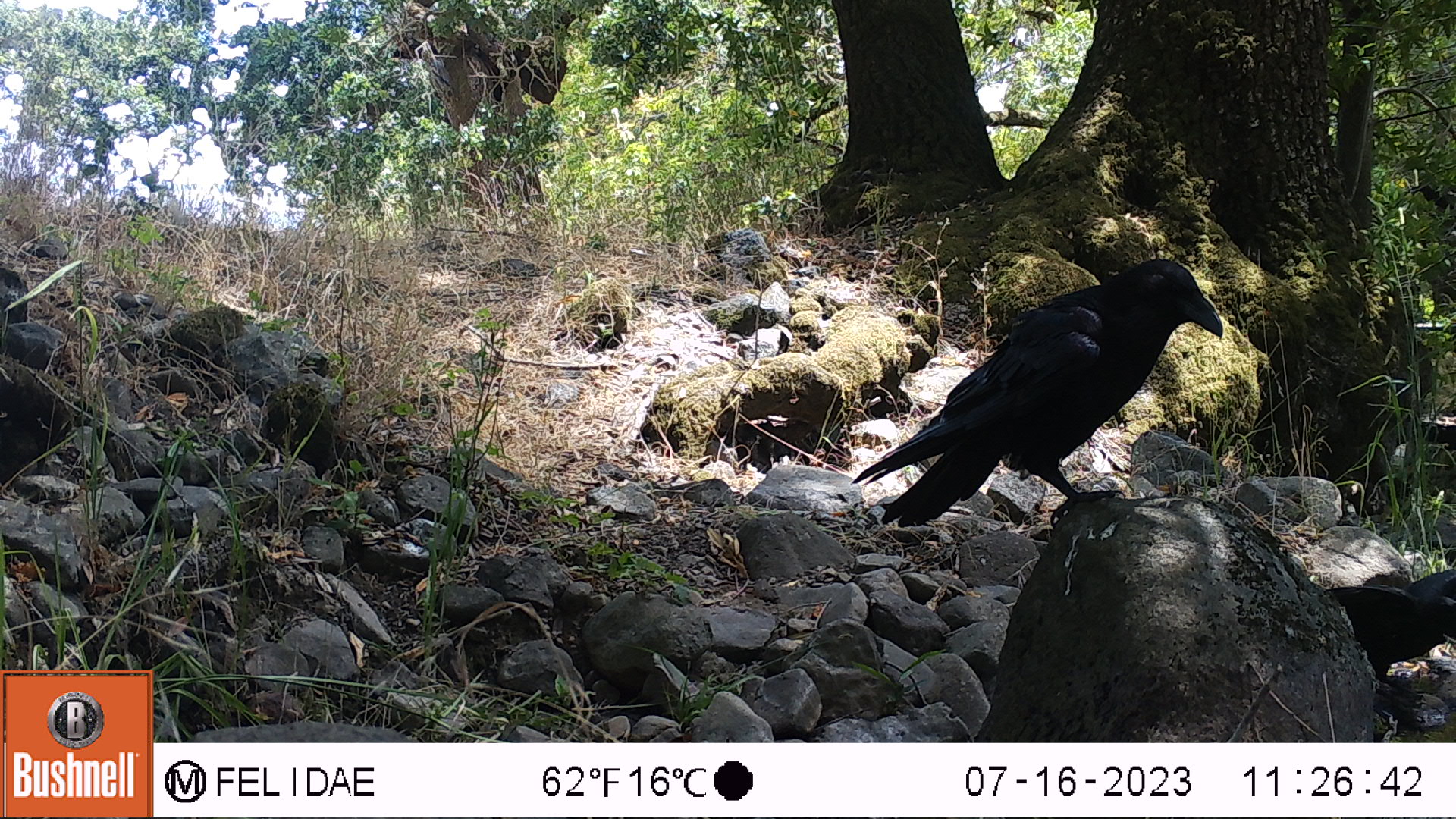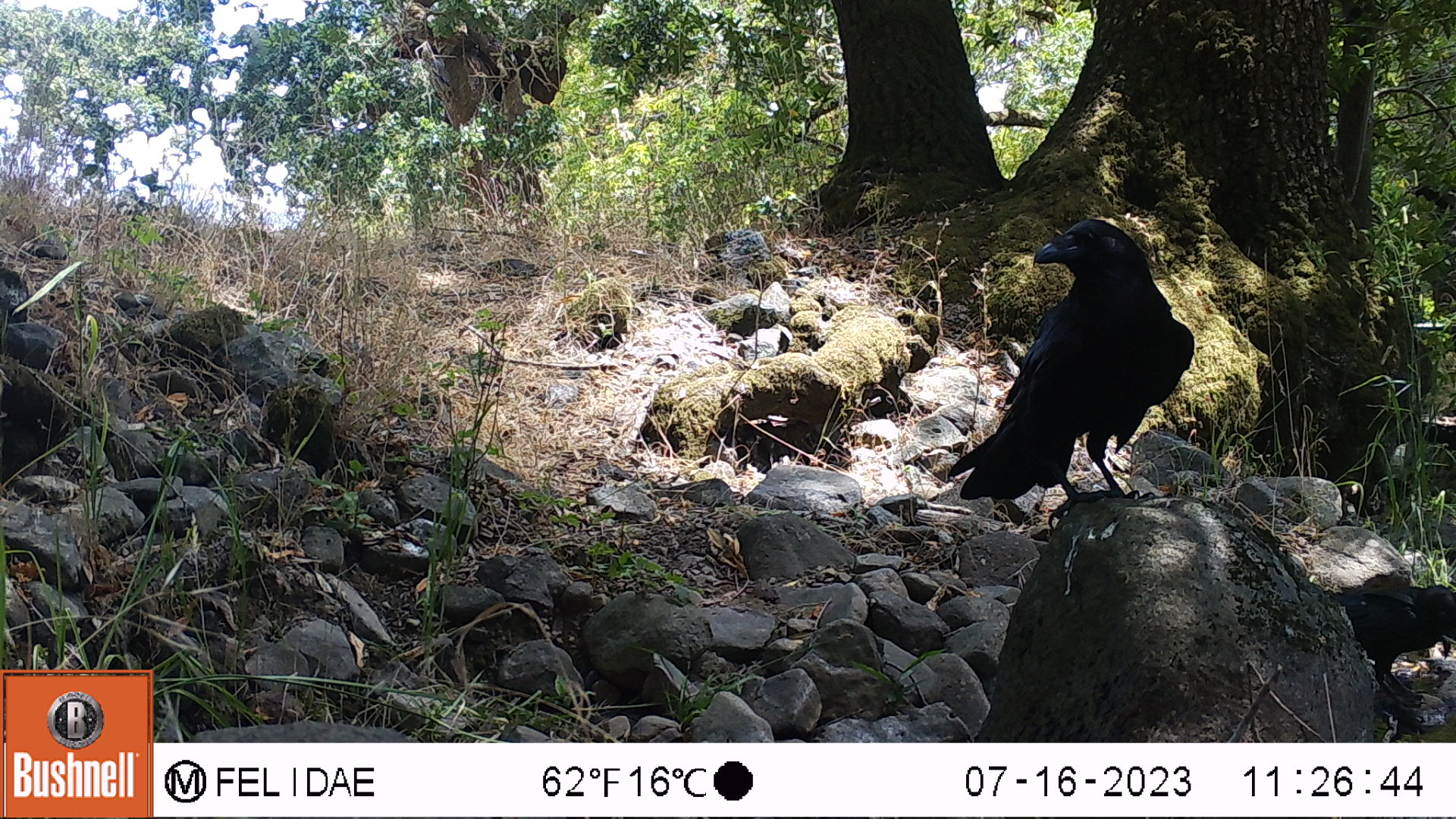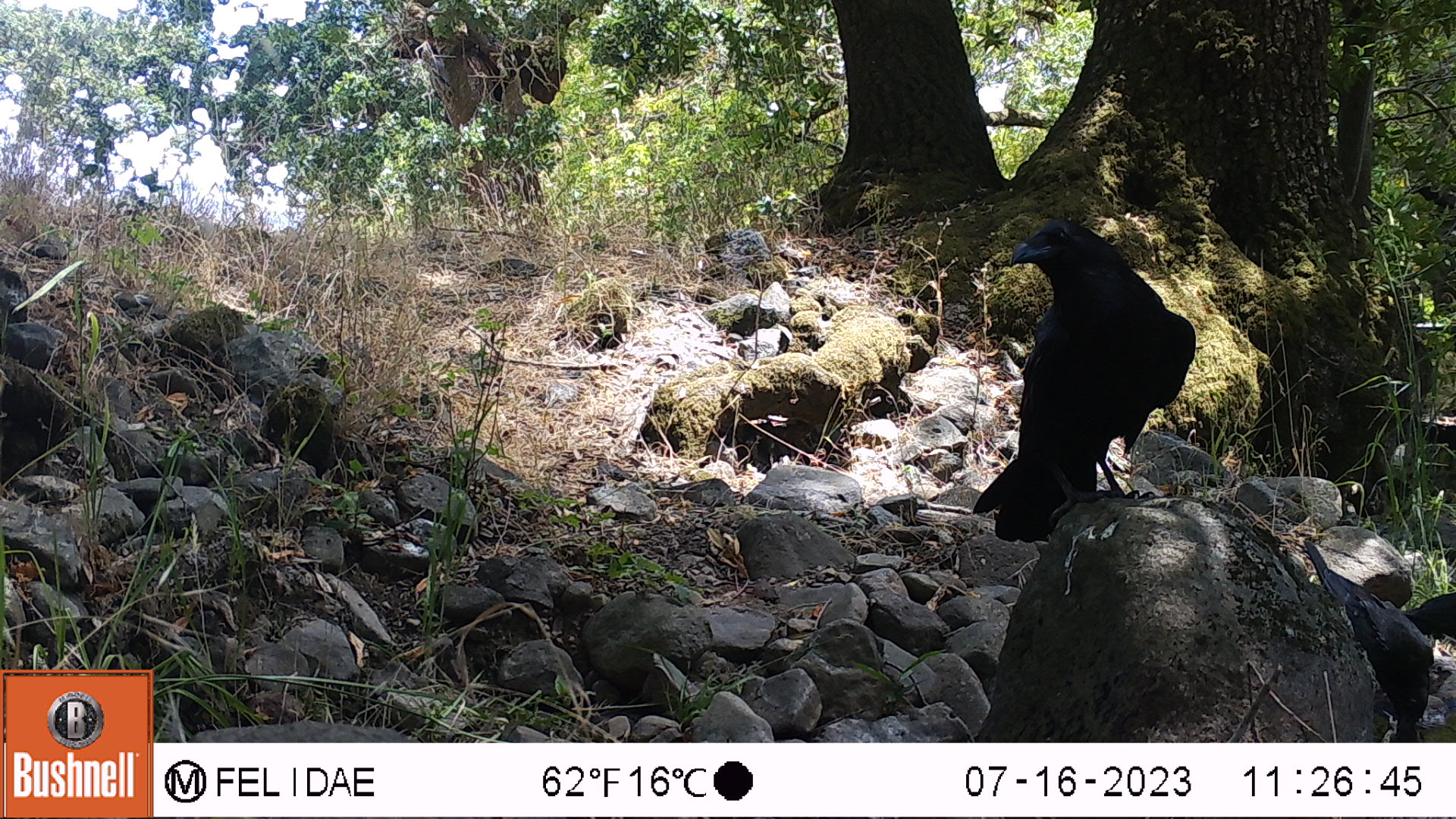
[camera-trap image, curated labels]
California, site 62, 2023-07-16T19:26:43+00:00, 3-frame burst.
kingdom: Animalia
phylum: Chordata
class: Aves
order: Passeriformes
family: Corvidae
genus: Corvus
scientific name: Corvus brachyrhynchos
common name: american crow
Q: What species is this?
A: American crow (Corvus brachyrhynchos).